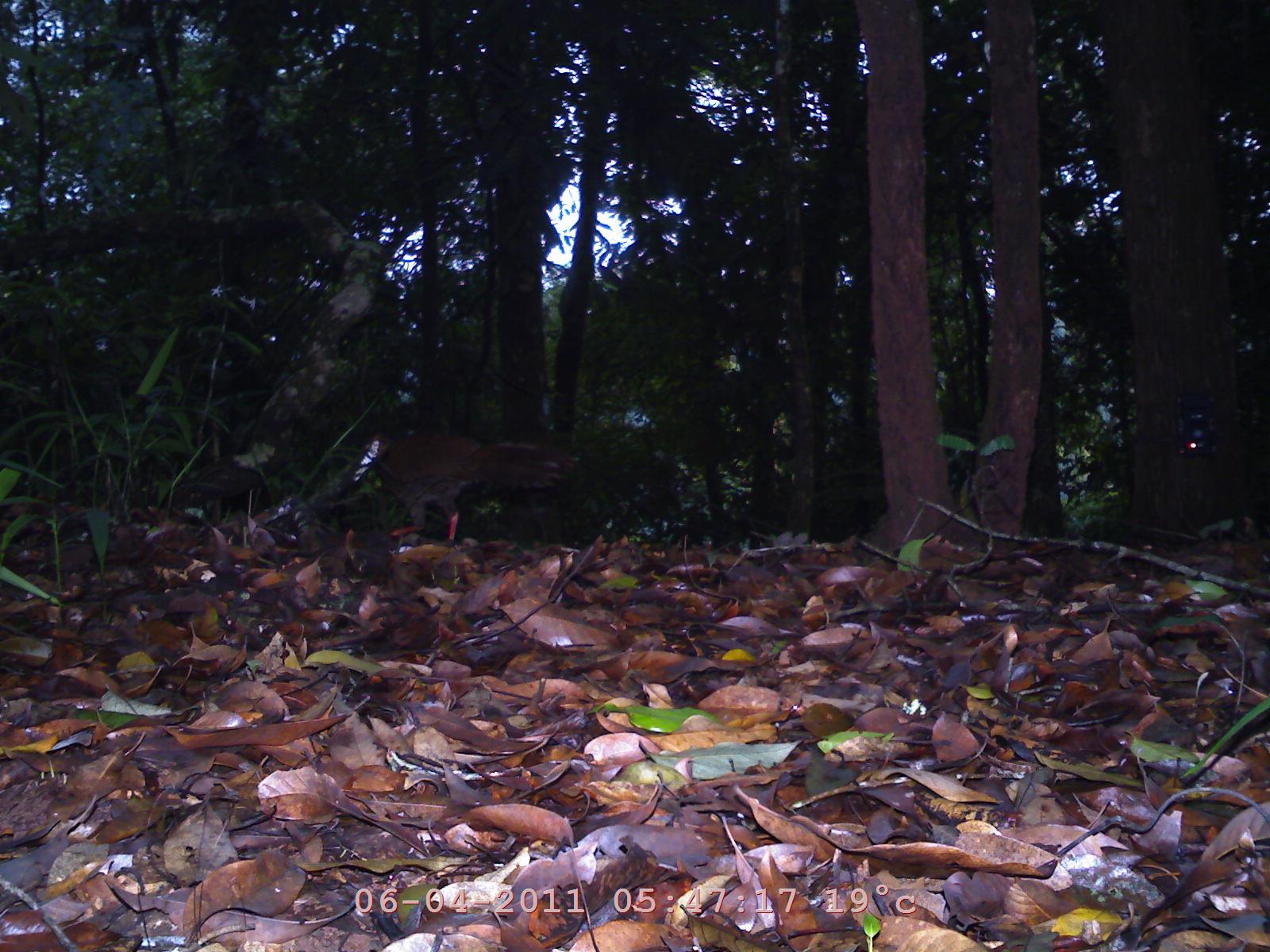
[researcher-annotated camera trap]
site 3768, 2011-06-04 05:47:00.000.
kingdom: Animalia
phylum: Chordata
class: Aves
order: Galliformes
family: Phasianidae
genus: Lophura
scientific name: Lophura nycthemera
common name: silver pheasant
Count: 1.